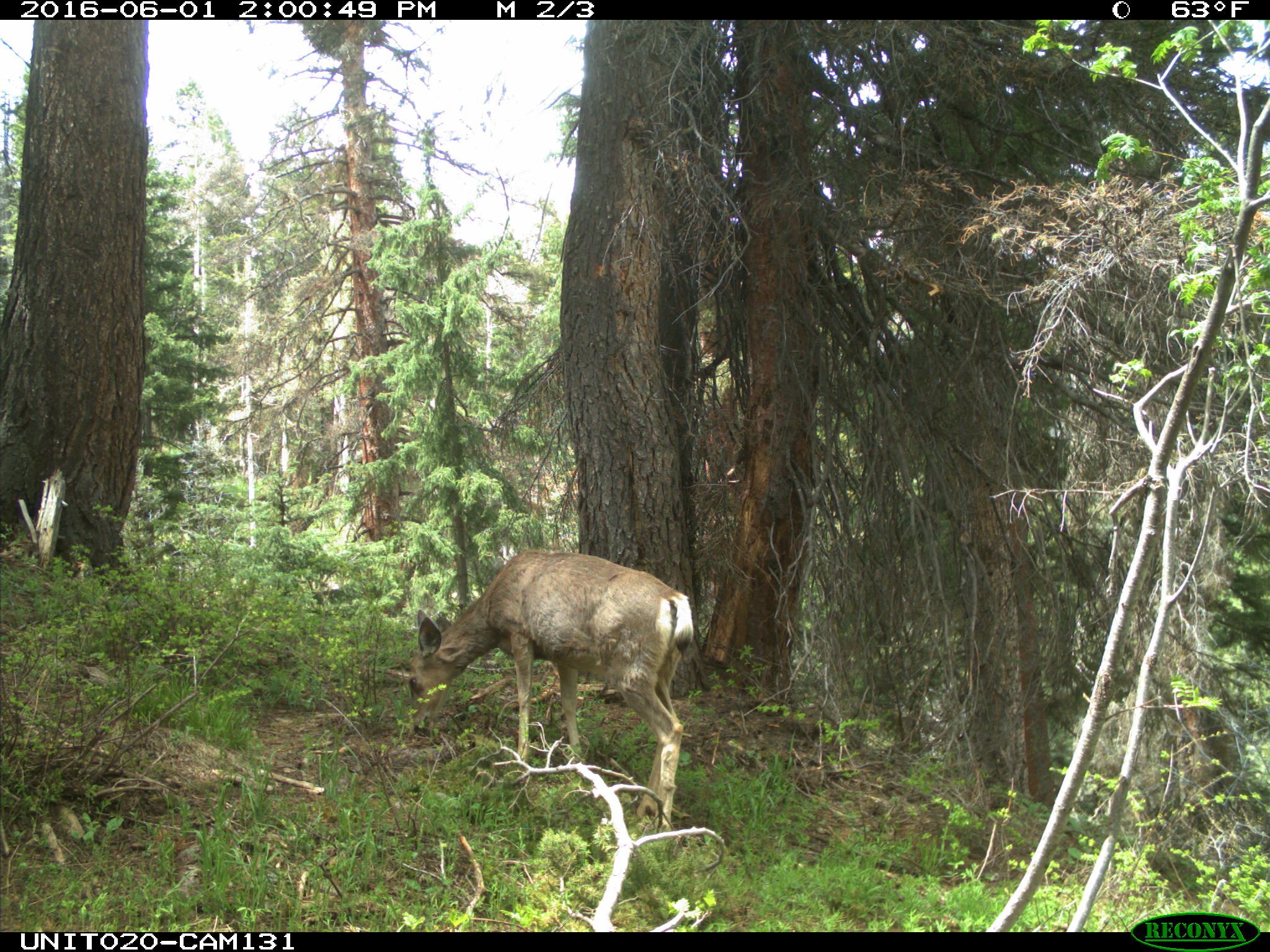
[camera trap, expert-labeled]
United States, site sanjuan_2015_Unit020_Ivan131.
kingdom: Animalia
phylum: Chordata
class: Mammalia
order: Artiodactyla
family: Cervidae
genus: Odocoileus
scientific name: Odocoileus hemionus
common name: mule deer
Odocoileus hemionus (mule deer).